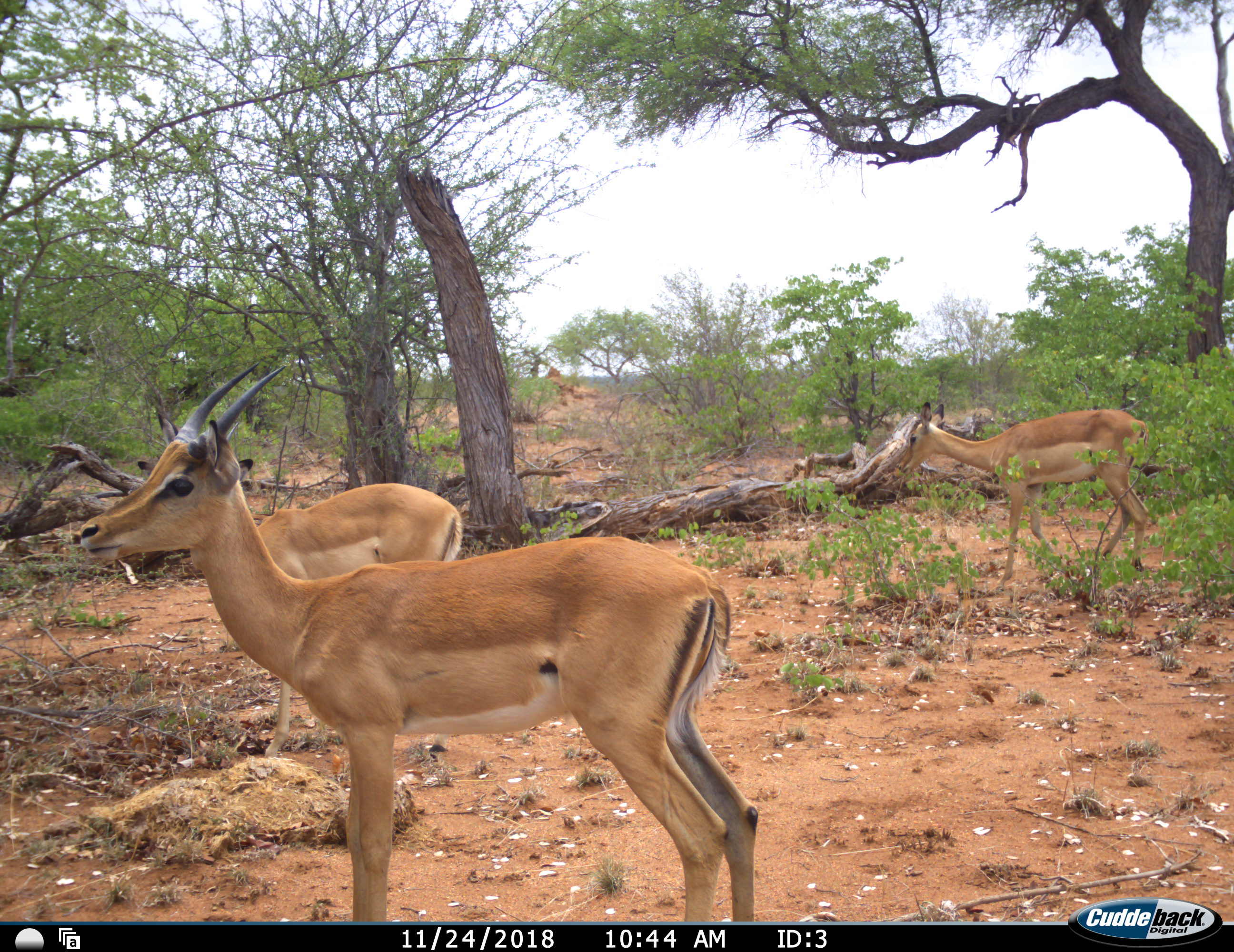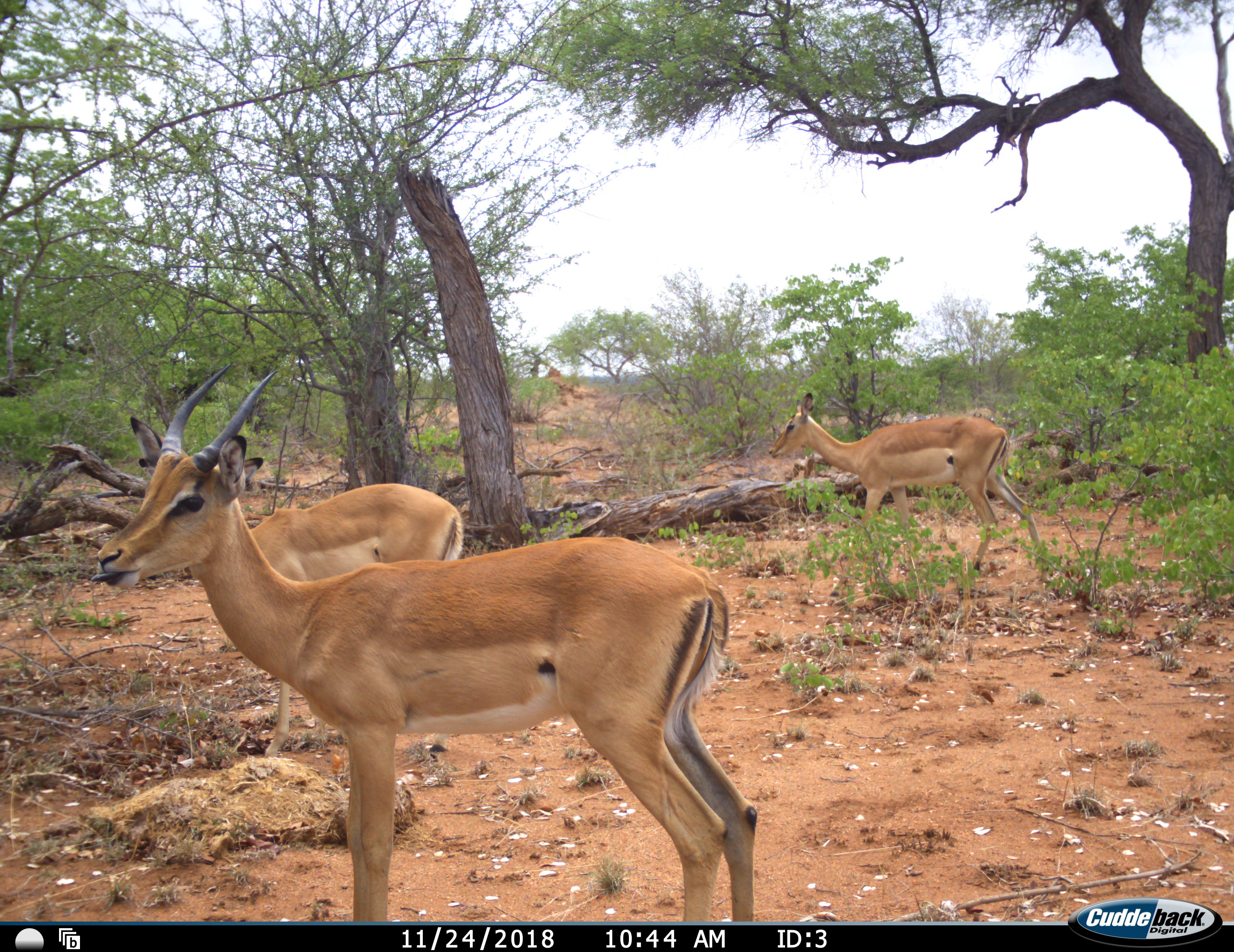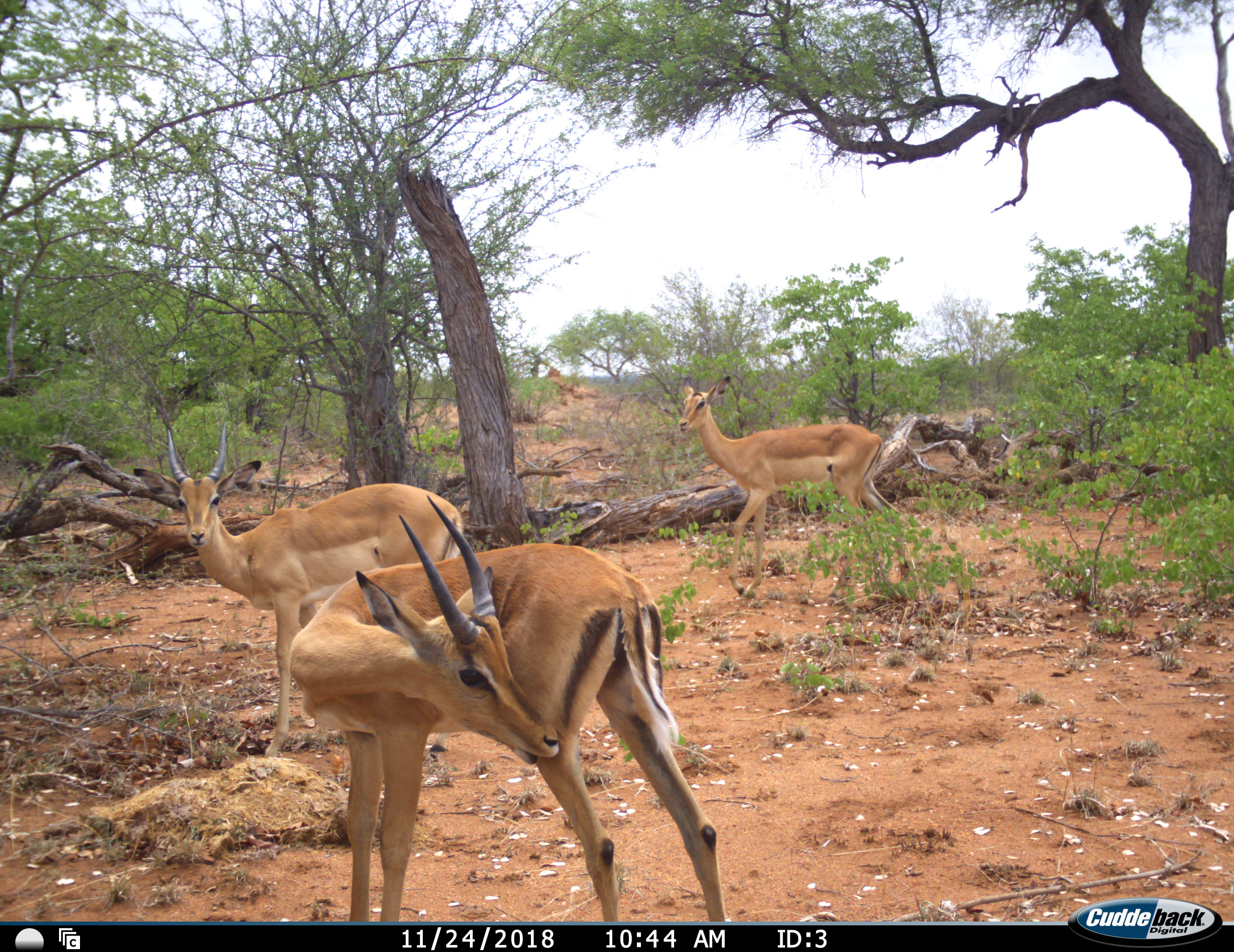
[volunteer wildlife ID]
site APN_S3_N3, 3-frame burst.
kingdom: Animalia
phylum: Chordata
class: Mammalia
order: Artiodactyla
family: Bovidae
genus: Aepyceros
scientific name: Aepyceros melampus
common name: impala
Impala (Aepyceros melampus), count 3. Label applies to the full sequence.